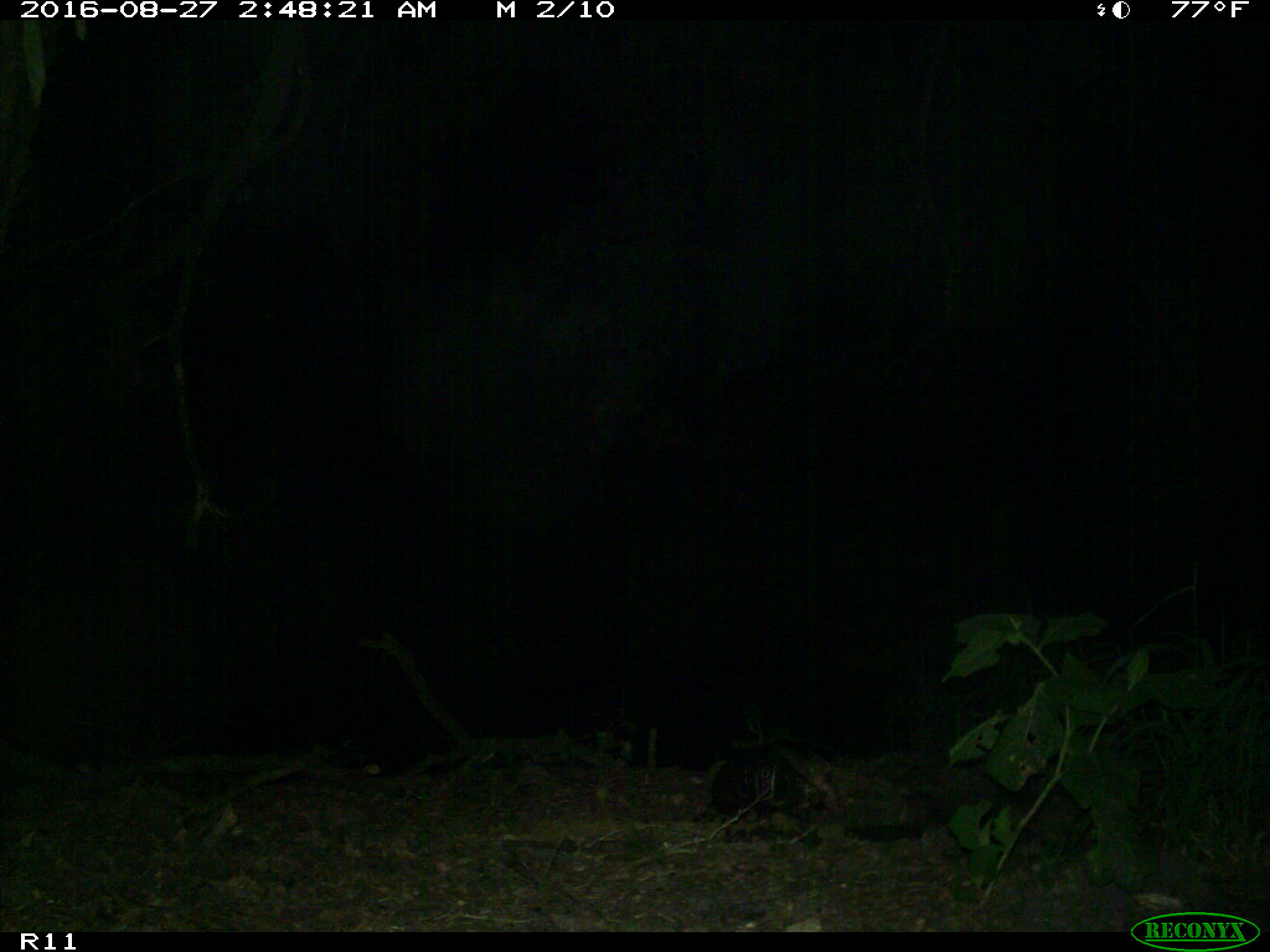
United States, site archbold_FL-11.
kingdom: Animalia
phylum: Chordata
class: Mammalia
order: Cingulata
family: Dasypodidae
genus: Dasypus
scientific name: Dasypus novemcinctus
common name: nine-banded armadillo